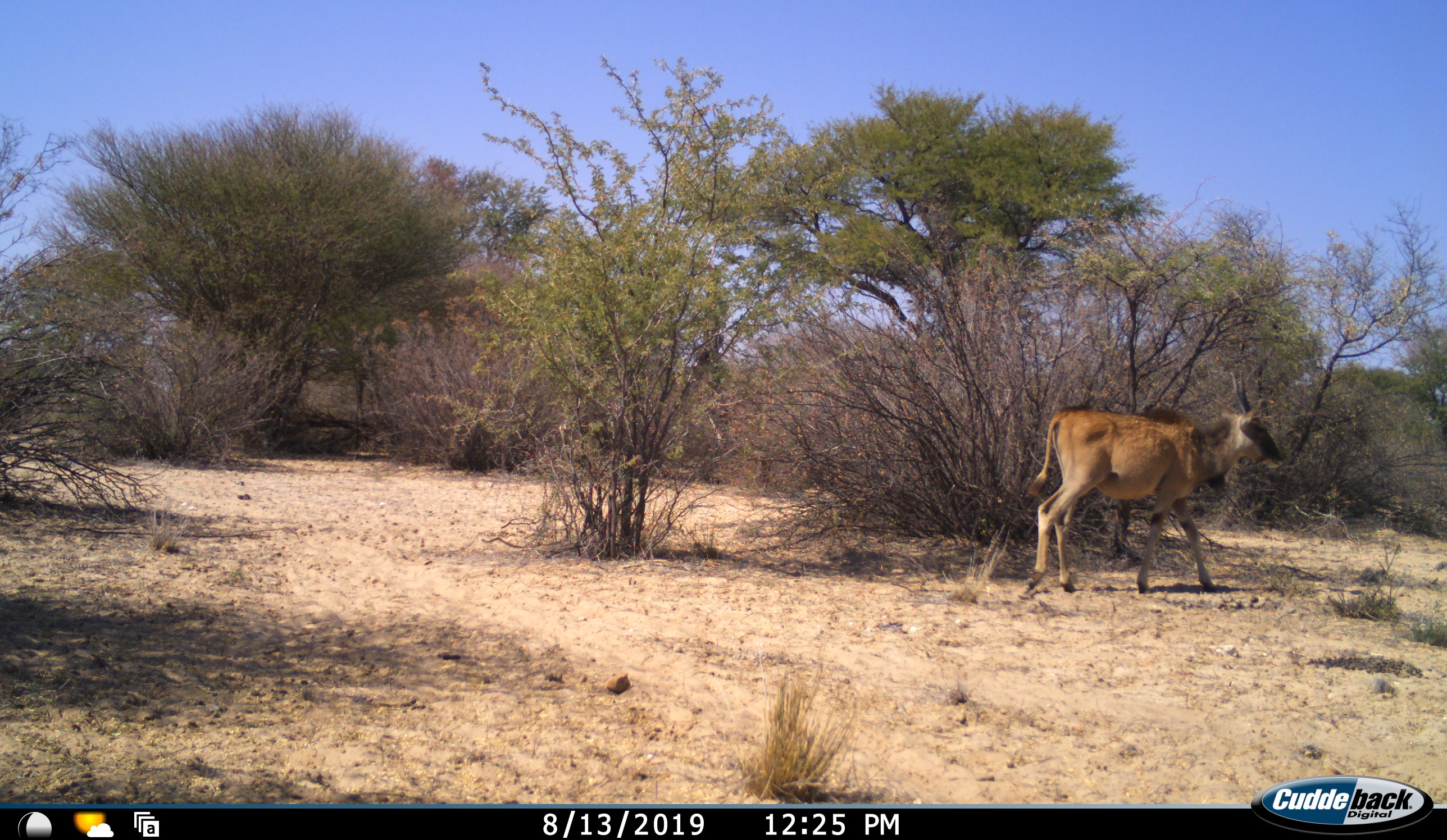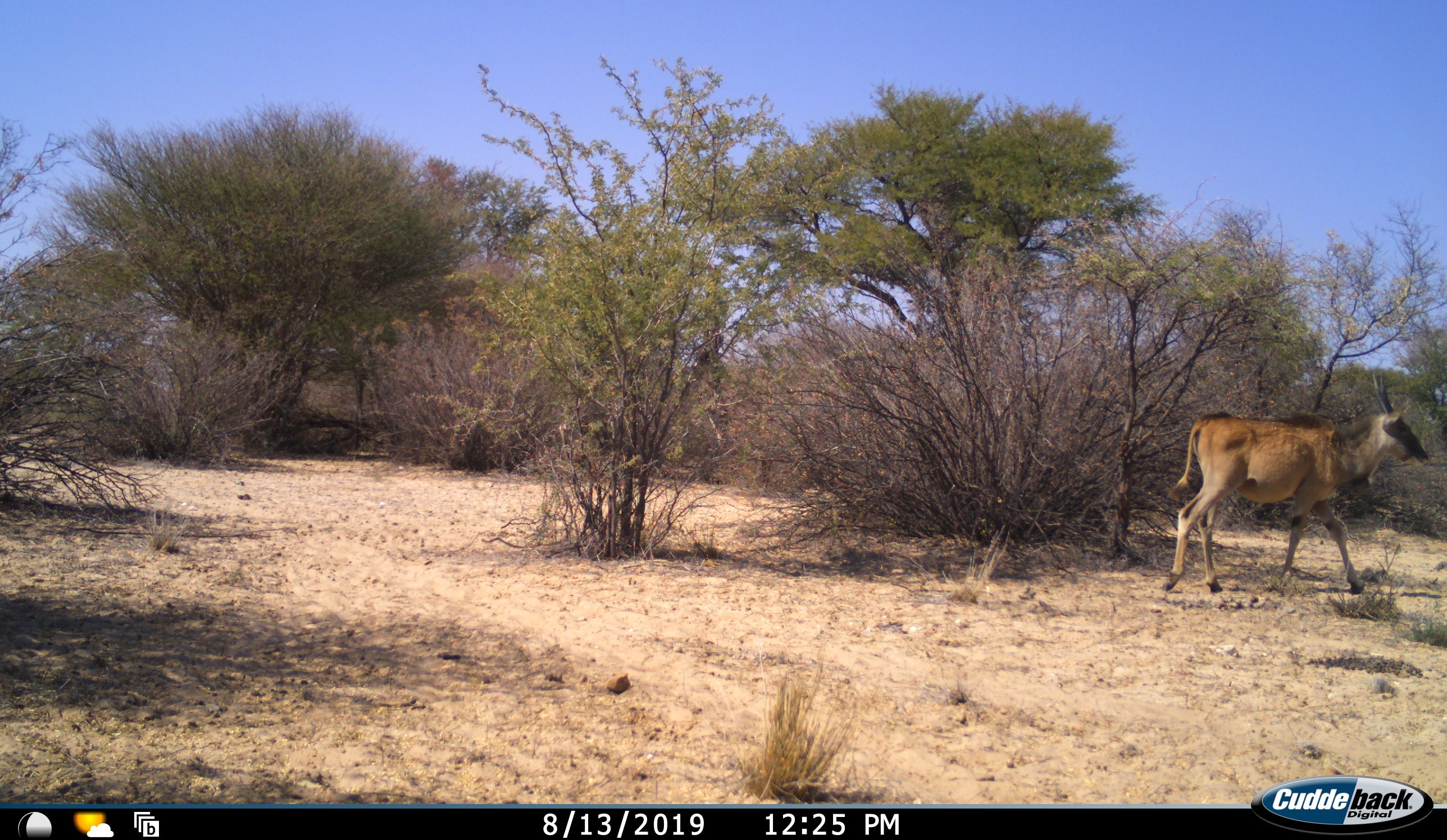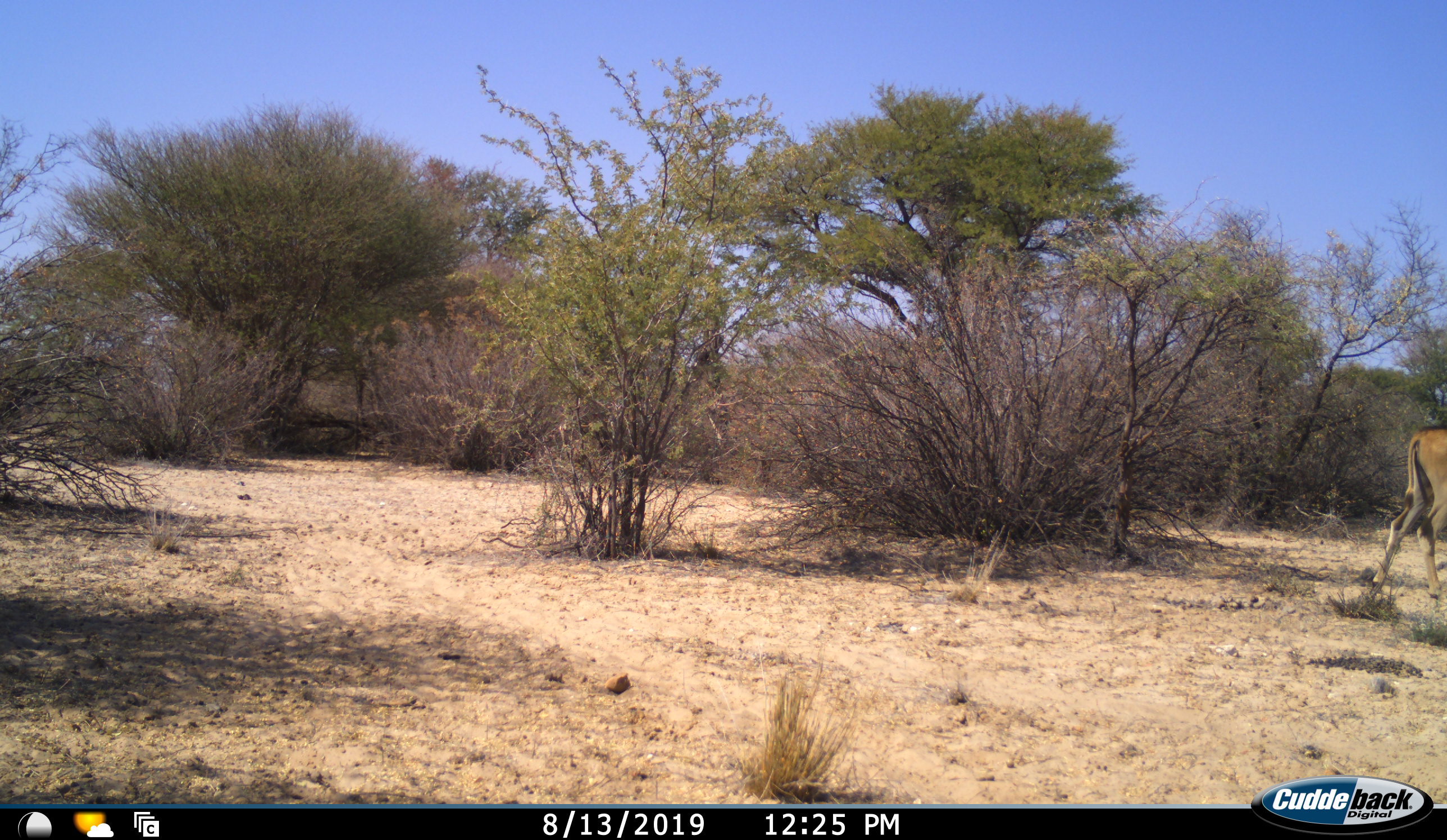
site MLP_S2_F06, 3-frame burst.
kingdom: Animalia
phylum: Chordata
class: Mammalia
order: Artiodactyla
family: Bovidae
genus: Tragelaphus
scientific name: Tragelaphus oryx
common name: eland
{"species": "eland (Tragelaphus oryx)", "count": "1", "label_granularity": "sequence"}